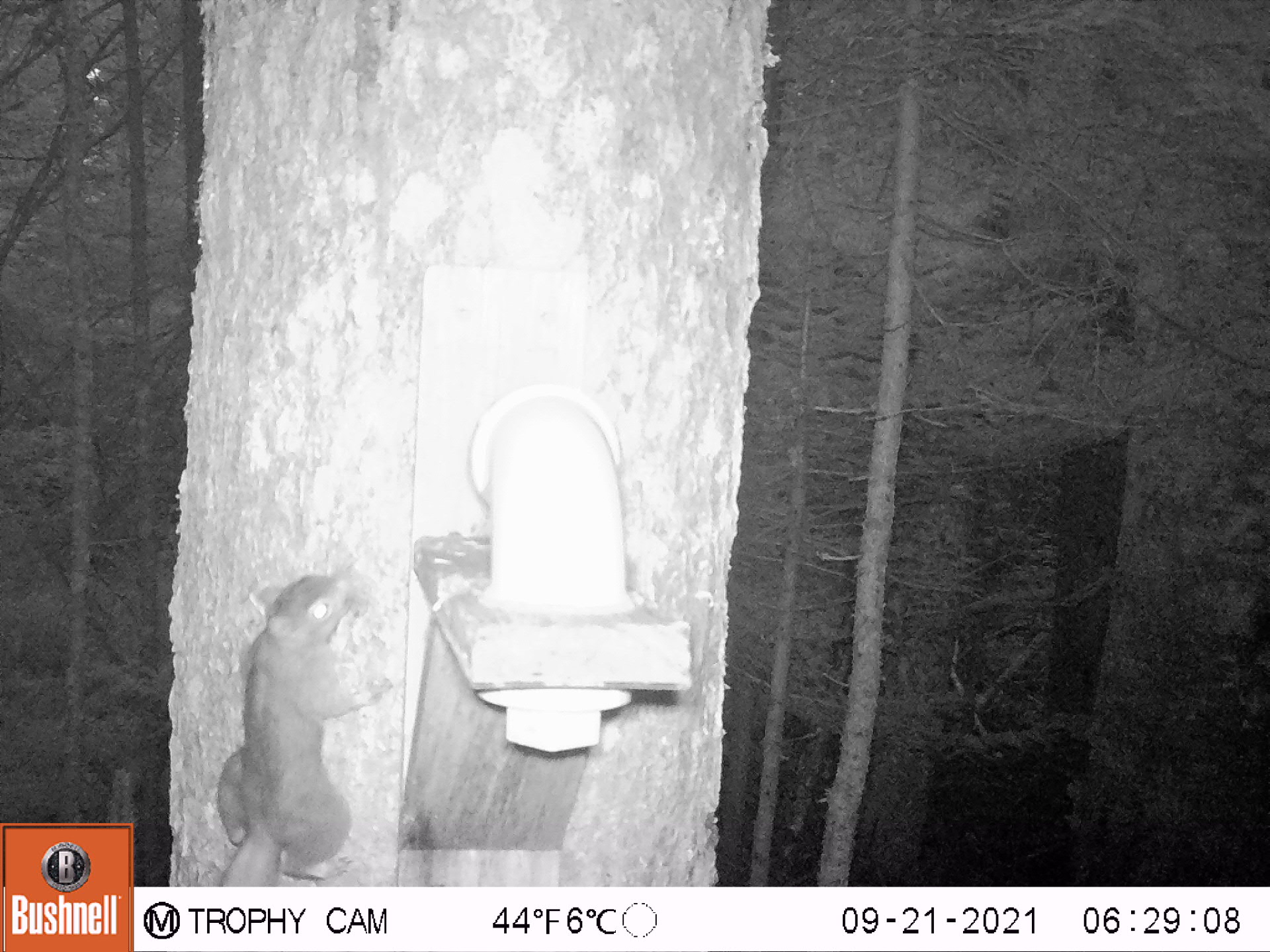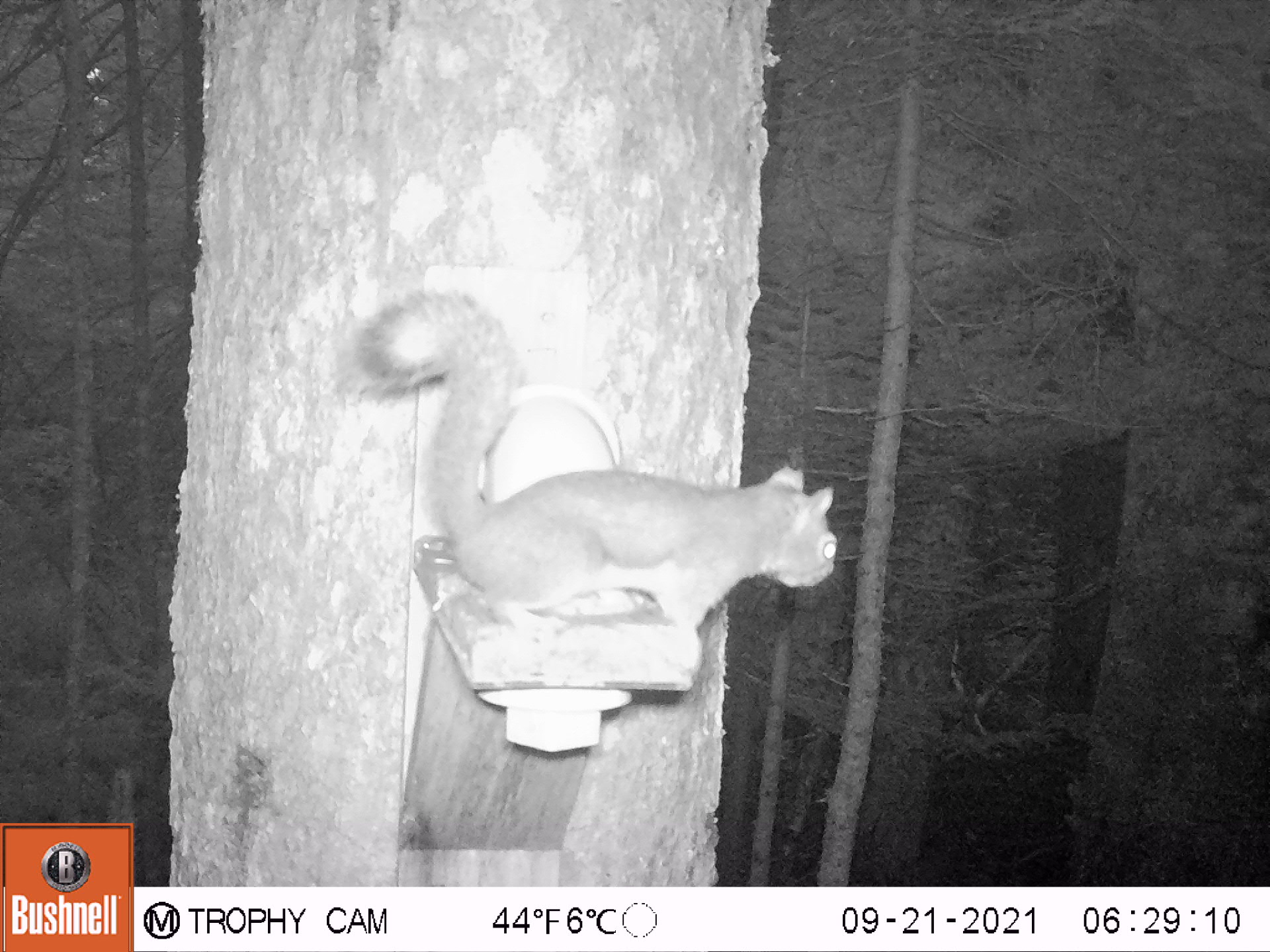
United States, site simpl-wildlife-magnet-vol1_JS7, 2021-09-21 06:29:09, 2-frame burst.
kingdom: Animalia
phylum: Chordata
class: Mammalia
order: Rodentia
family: Sciuridae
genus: Tamiasciurus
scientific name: Tamiasciurus hudsonicus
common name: red squirrel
Red squirrel (Tamiasciurus hudsonicus).